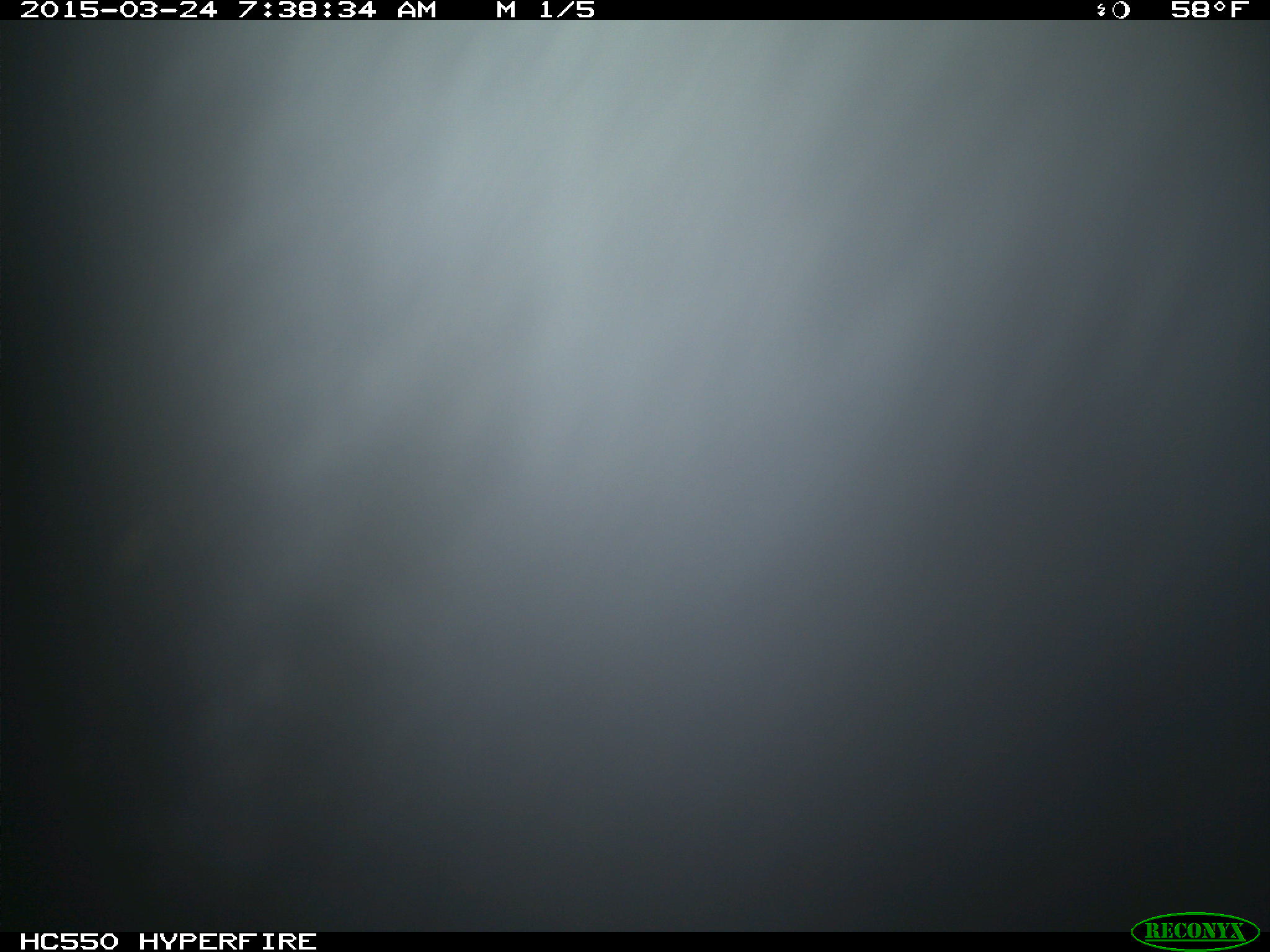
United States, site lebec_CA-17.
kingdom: Animalia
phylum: Chordata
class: Mammalia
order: Artiodactyla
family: Bovidae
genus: Bos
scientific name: Bos taurus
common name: domestic cow